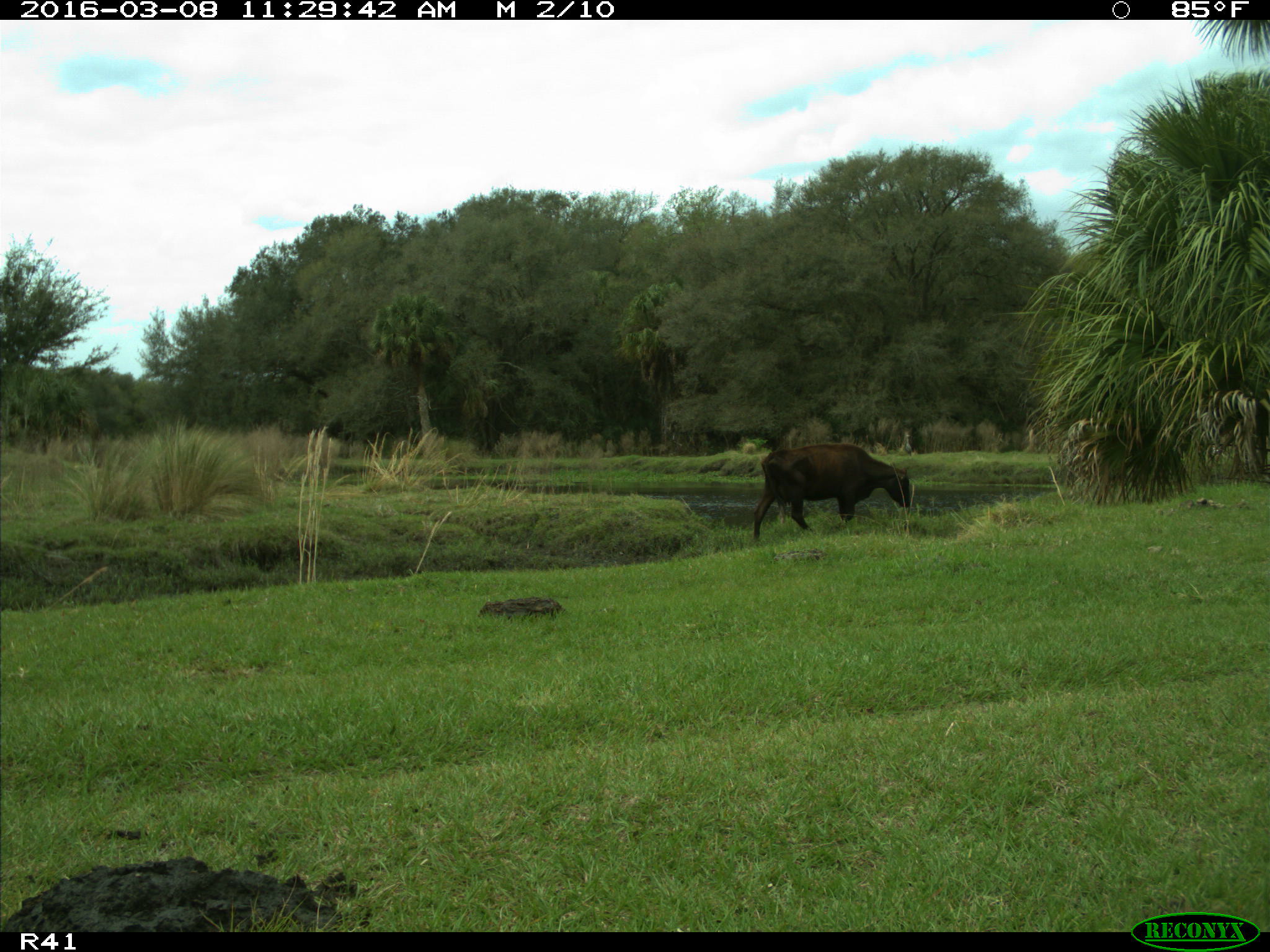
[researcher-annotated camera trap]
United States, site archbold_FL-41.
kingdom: Animalia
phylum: Chordata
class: Mammalia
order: Artiodactyla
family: Bovidae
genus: Bos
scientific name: Bos taurus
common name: domestic cow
Bos taurus (domestic cow).